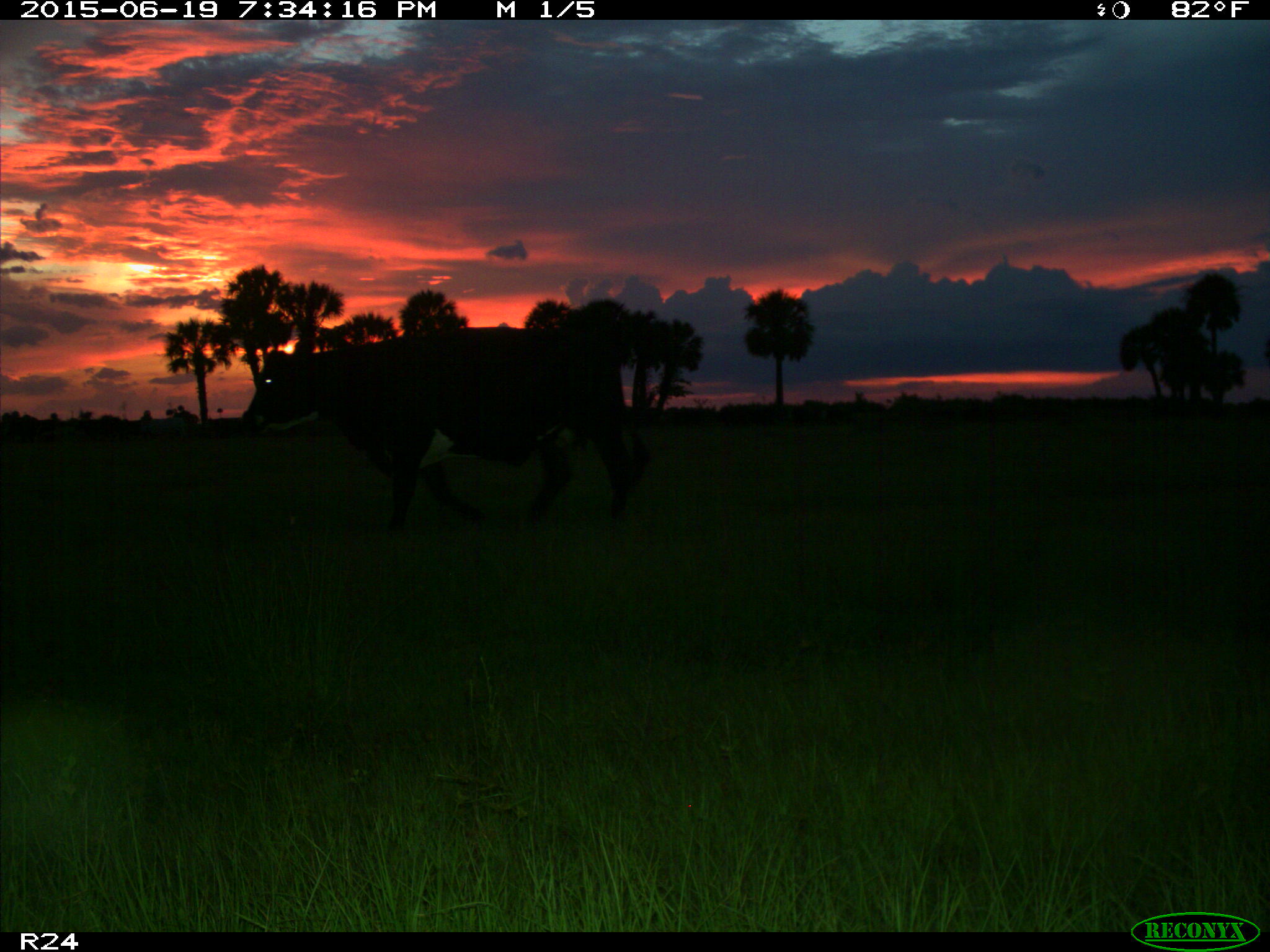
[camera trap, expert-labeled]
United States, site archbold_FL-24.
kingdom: Animalia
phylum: Chordata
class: Mammalia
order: Artiodactyla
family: Bovidae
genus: Bos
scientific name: Bos taurus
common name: domestic cow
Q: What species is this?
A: Bos taurus (domestic cow).